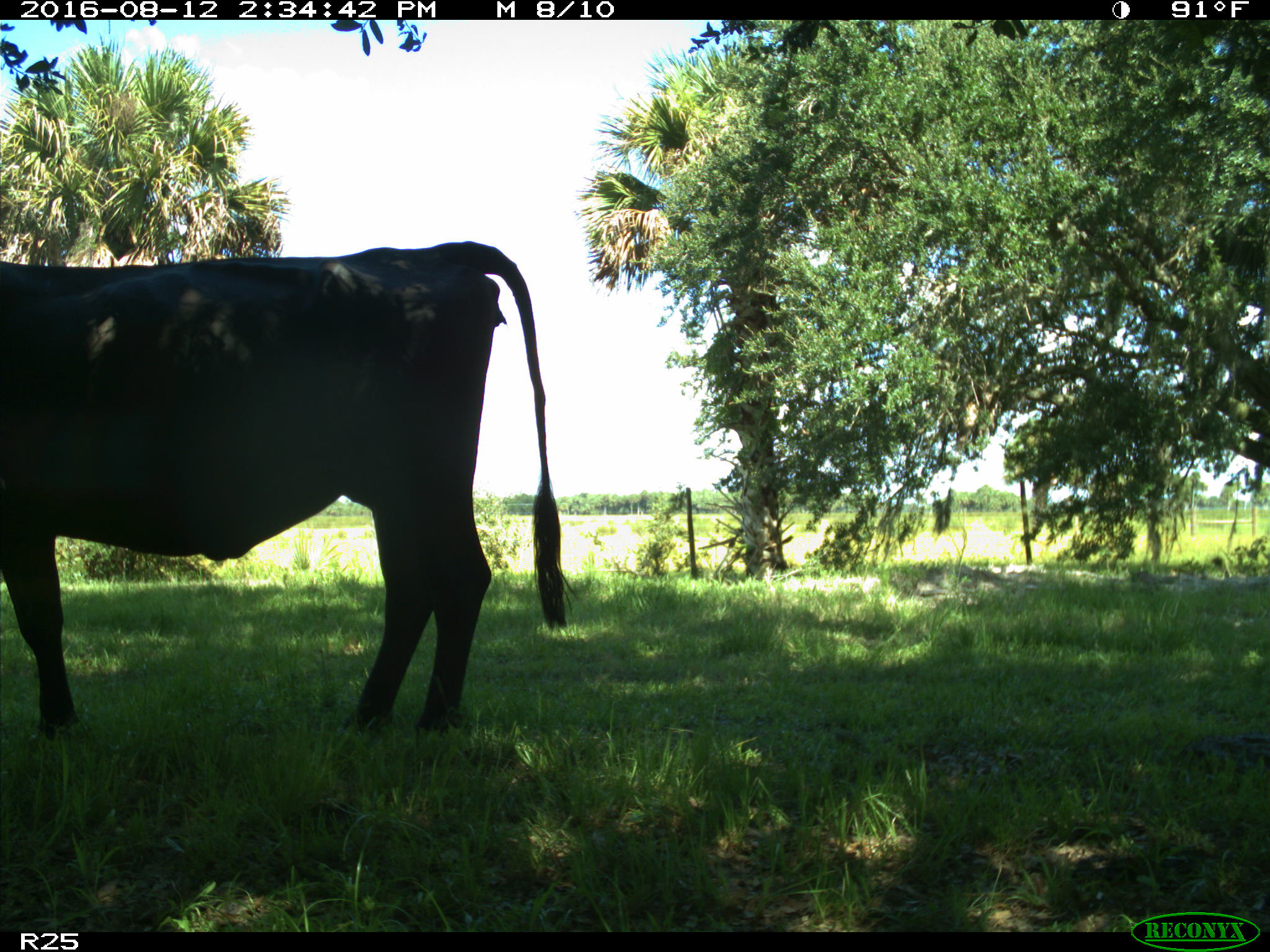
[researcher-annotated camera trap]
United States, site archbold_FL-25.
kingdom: Animalia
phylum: Chordata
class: Mammalia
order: Artiodactyla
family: Bovidae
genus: Bos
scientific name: Bos taurus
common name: domestic cow